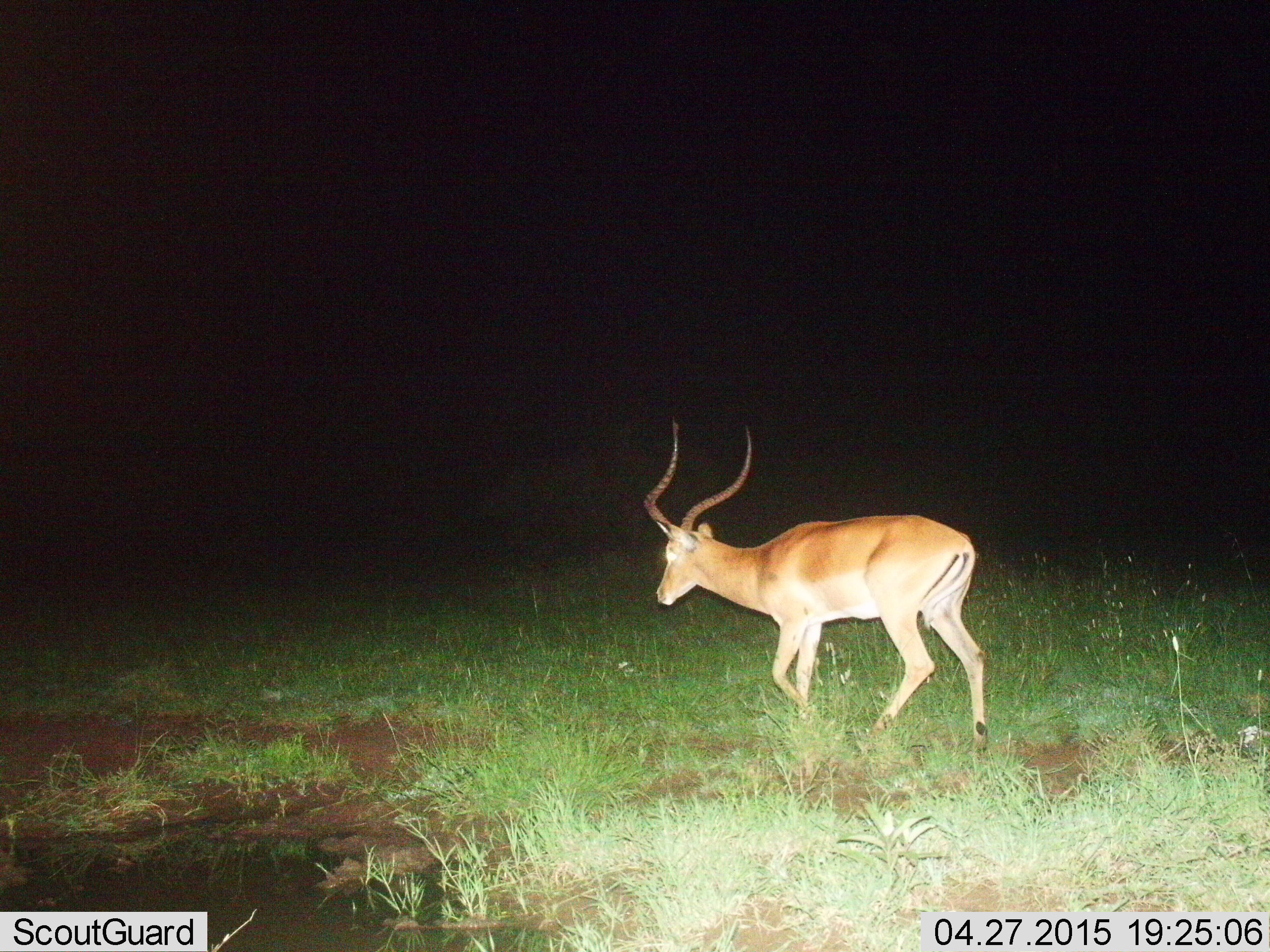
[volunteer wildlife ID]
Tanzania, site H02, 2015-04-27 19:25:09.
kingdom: Animalia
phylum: Chordata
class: Mammalia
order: Artiodactyla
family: Bovidae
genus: Aepyceros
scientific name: Aepyceros melampus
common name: impala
Impala (Aepyceros melampus), count 1. Behavior (volunteer vote fractions): standing 0%, resting 0%, moving 100%, interacting 0%. Young present (vote fraction): 0%. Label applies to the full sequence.